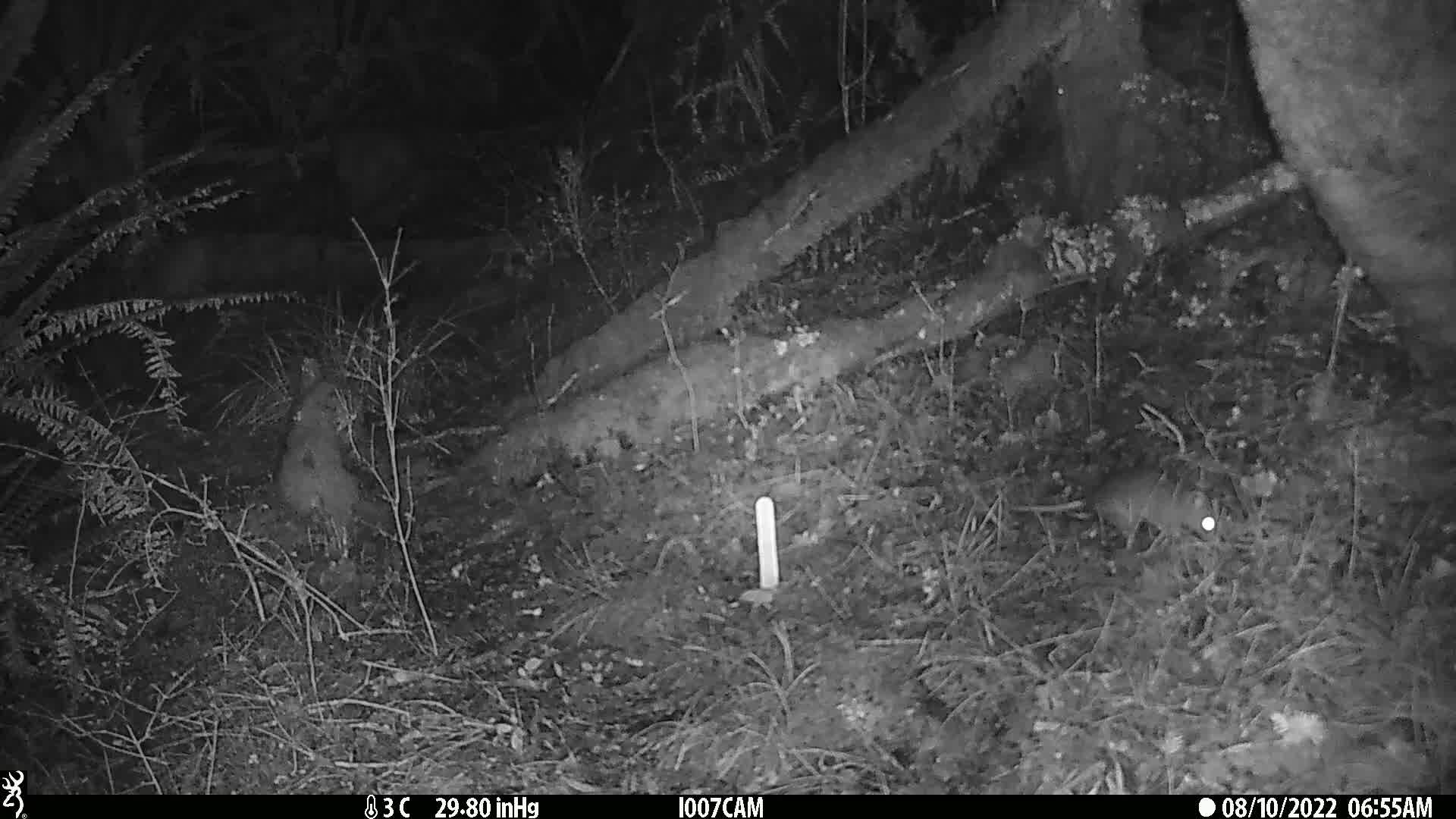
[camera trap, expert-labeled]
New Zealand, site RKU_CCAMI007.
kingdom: Animalia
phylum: Chordata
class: Mammalia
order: Rodentia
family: Muridae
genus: Rattus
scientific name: Rattus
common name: rat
Rat (Rattus).